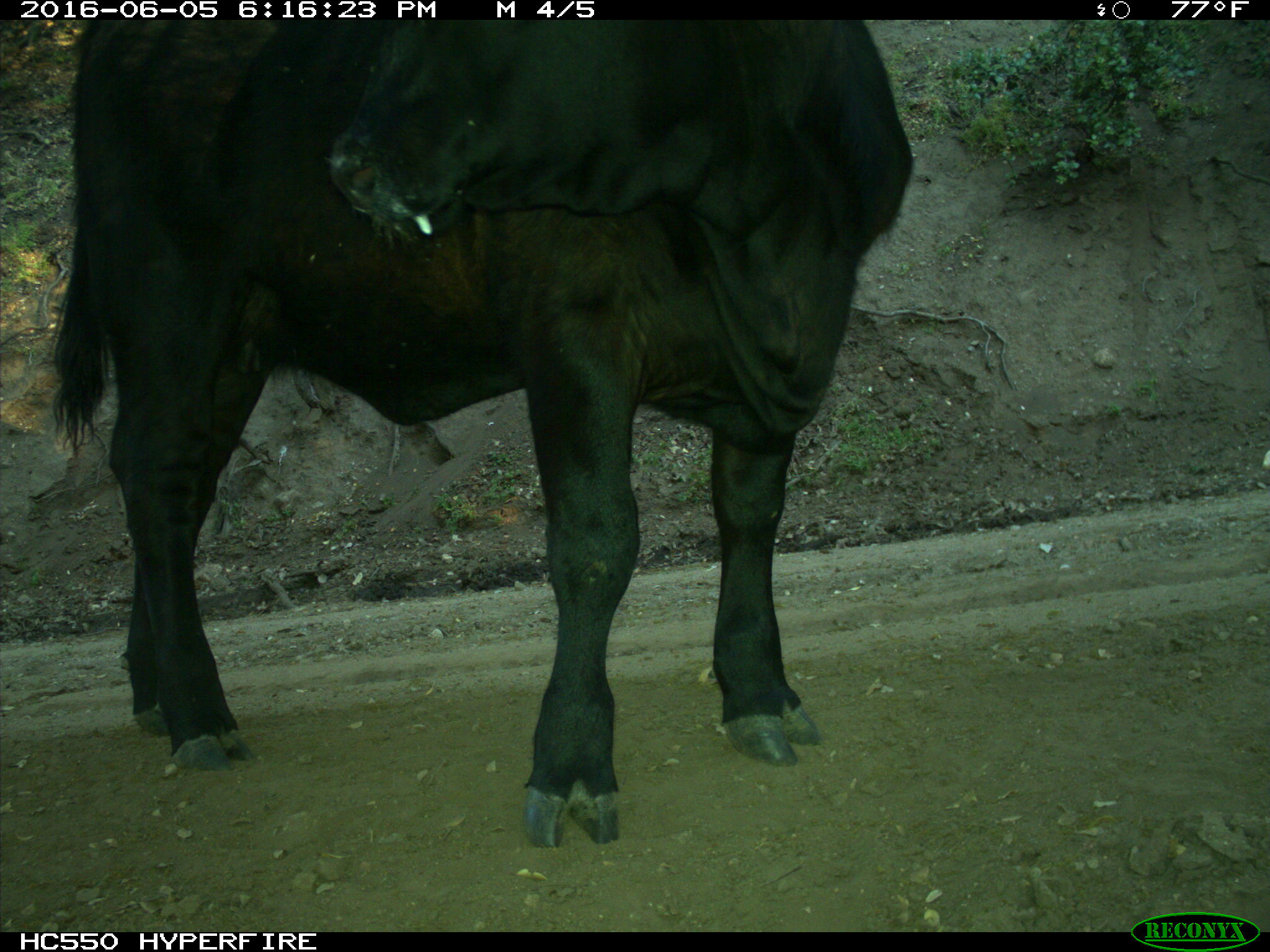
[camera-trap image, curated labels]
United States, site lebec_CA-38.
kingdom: Animalia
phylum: Chordata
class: Mammalia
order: Artiodactyla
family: Bovidae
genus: Bos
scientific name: Bos taurus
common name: domestic cow